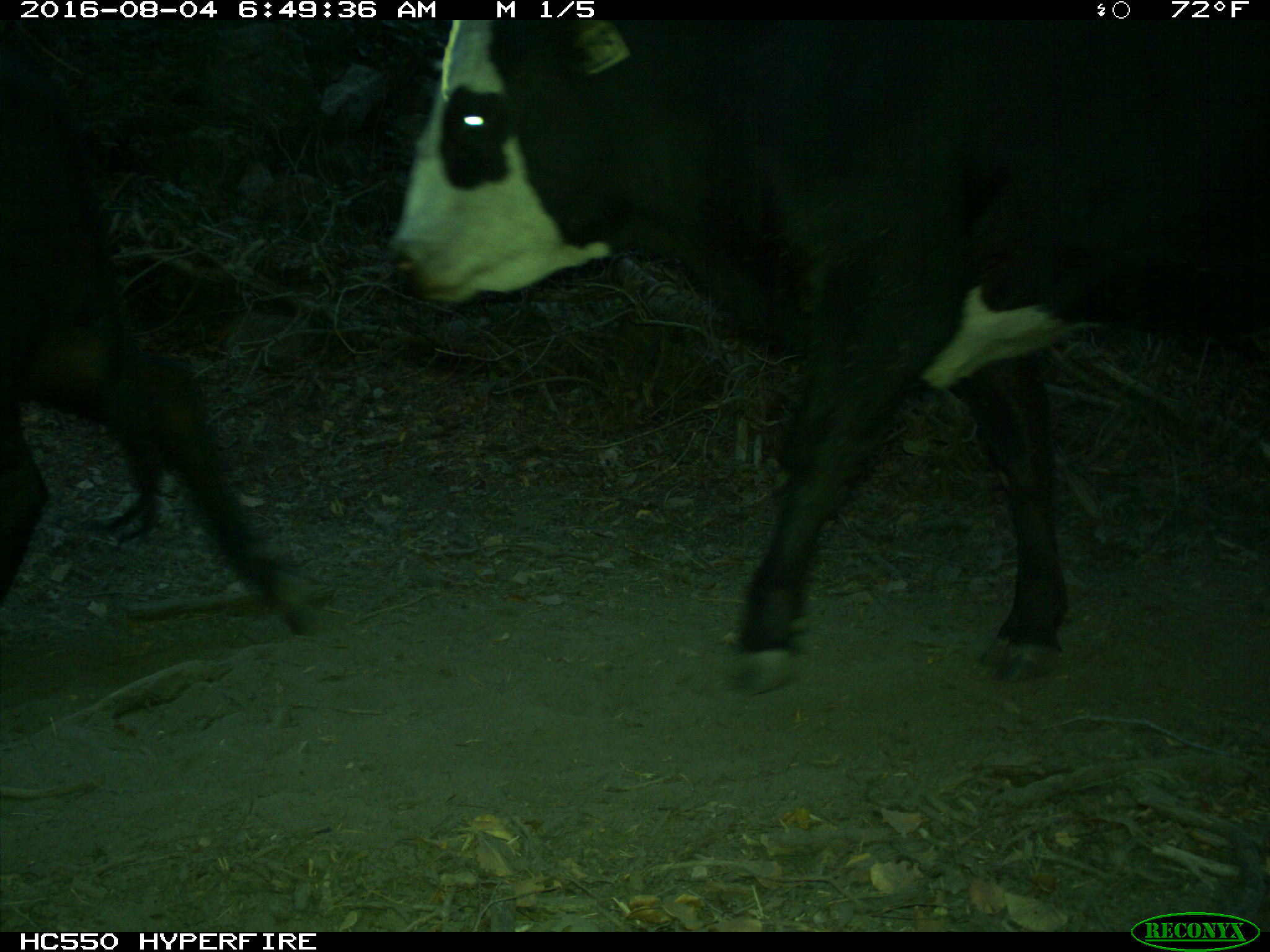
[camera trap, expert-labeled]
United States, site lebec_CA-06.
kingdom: Animalia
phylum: Chordata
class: Mammalia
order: Artiodactyla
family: Bovidae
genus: Bos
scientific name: Bos taurus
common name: domestic cow